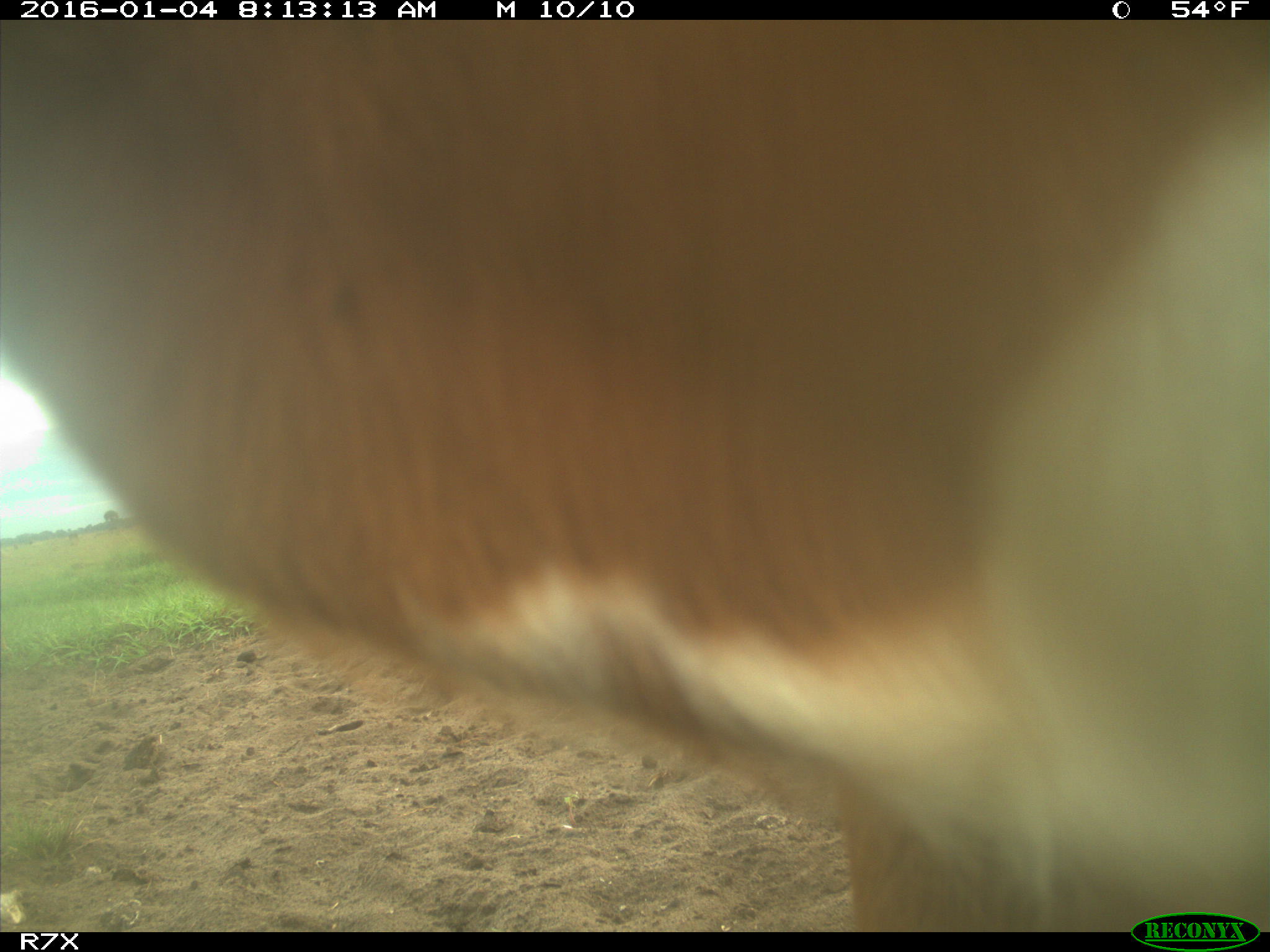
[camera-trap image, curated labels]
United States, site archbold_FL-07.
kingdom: Animalia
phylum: Chordata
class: Mammalia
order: Artiodactyla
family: Bovidae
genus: Bos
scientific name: Bos taurus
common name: domestic cow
Bos taurus (domestic cow).